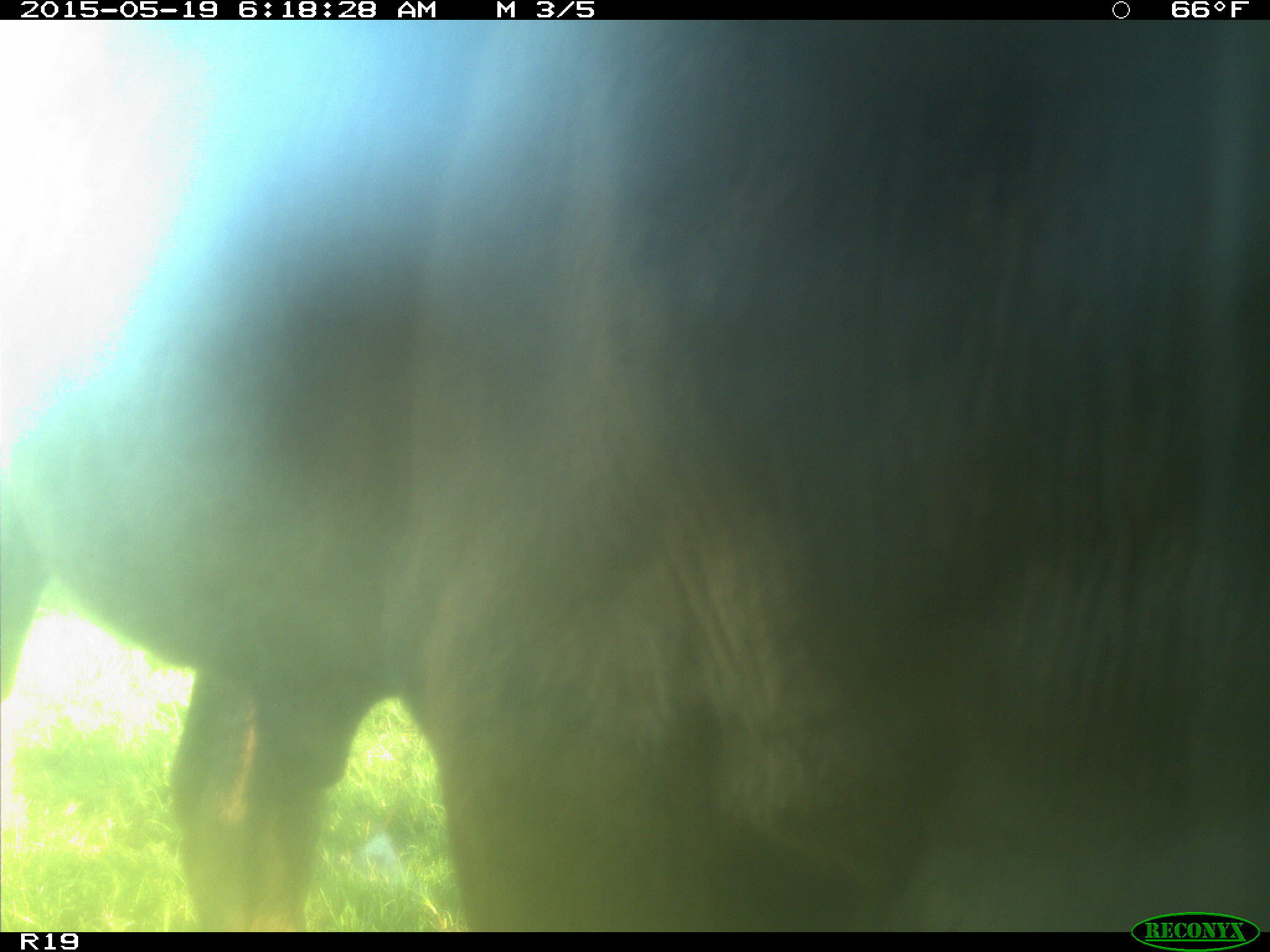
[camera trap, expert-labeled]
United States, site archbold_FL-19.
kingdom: Animalia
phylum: Chordata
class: Mammalia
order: Artiodactyla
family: Bovidae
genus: Bos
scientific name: Bos taurus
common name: domestic cow